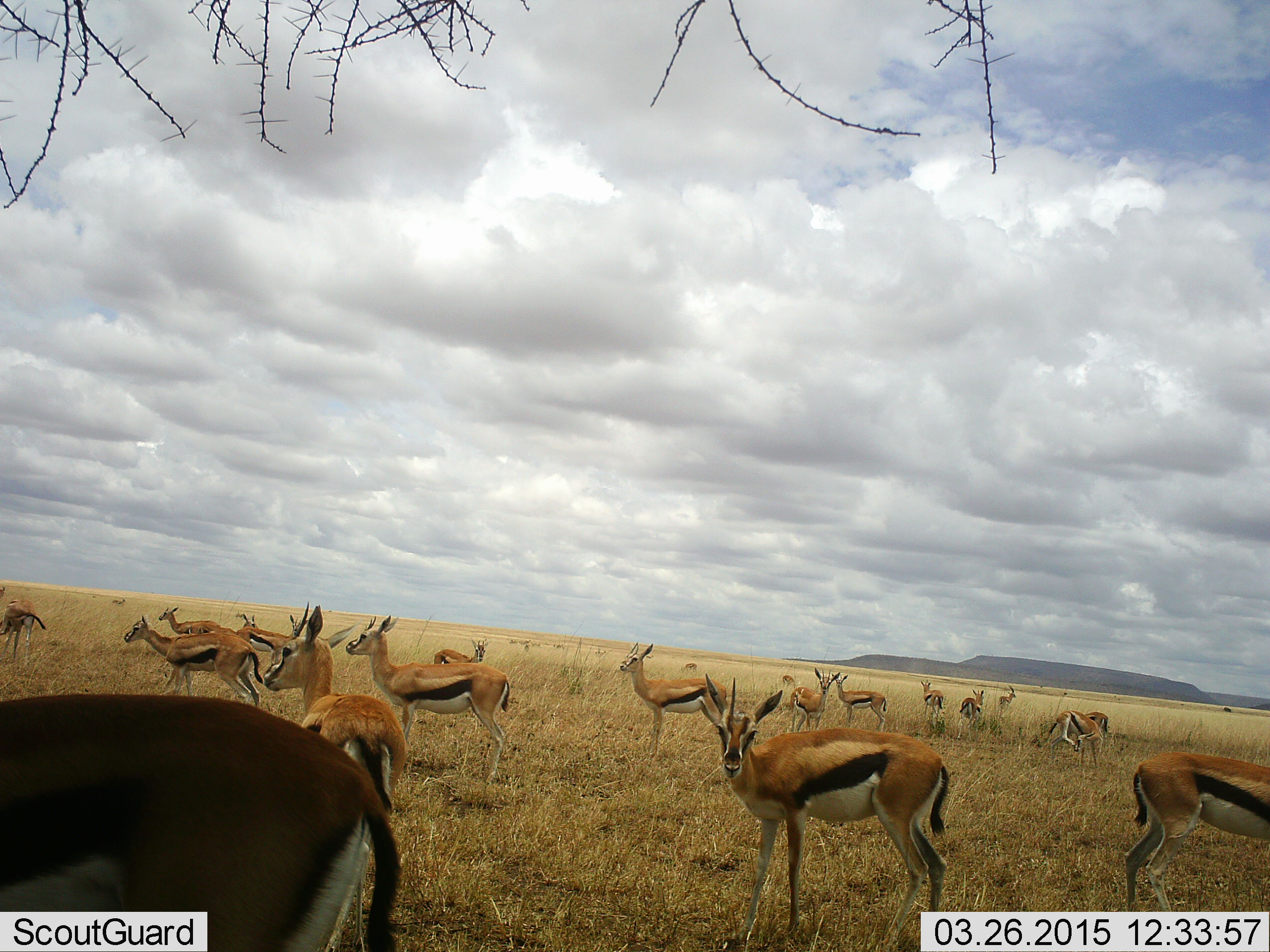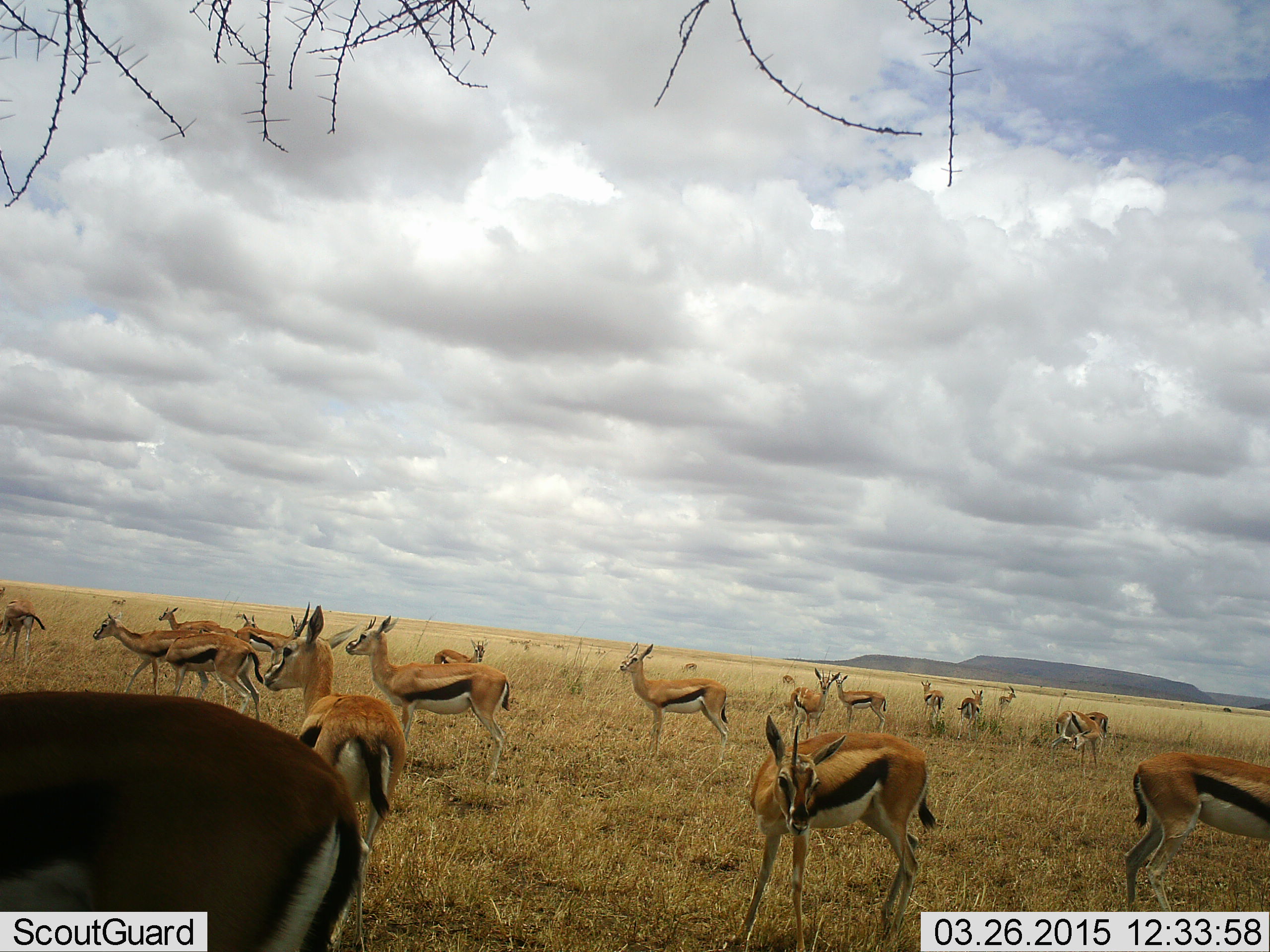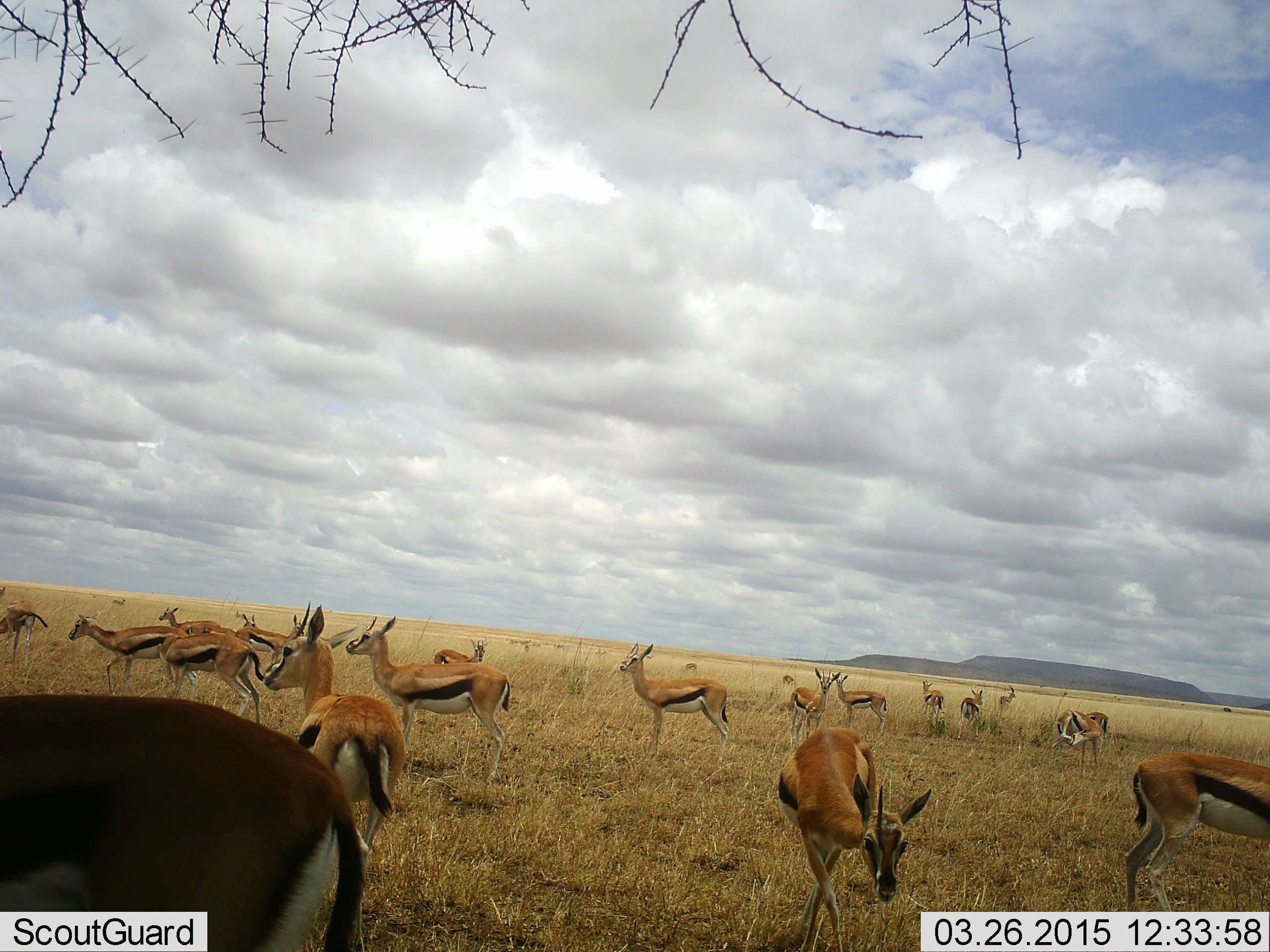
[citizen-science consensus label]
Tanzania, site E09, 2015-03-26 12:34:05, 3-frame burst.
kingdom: Animalia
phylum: Chordata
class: Mammalia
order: Artiodactyla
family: Bovidae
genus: Eudorcas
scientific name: Eudorcas thomsonii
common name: thomson's gazelle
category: gazellethomsons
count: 11-50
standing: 90%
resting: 0%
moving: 40%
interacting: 0%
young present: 0%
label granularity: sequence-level